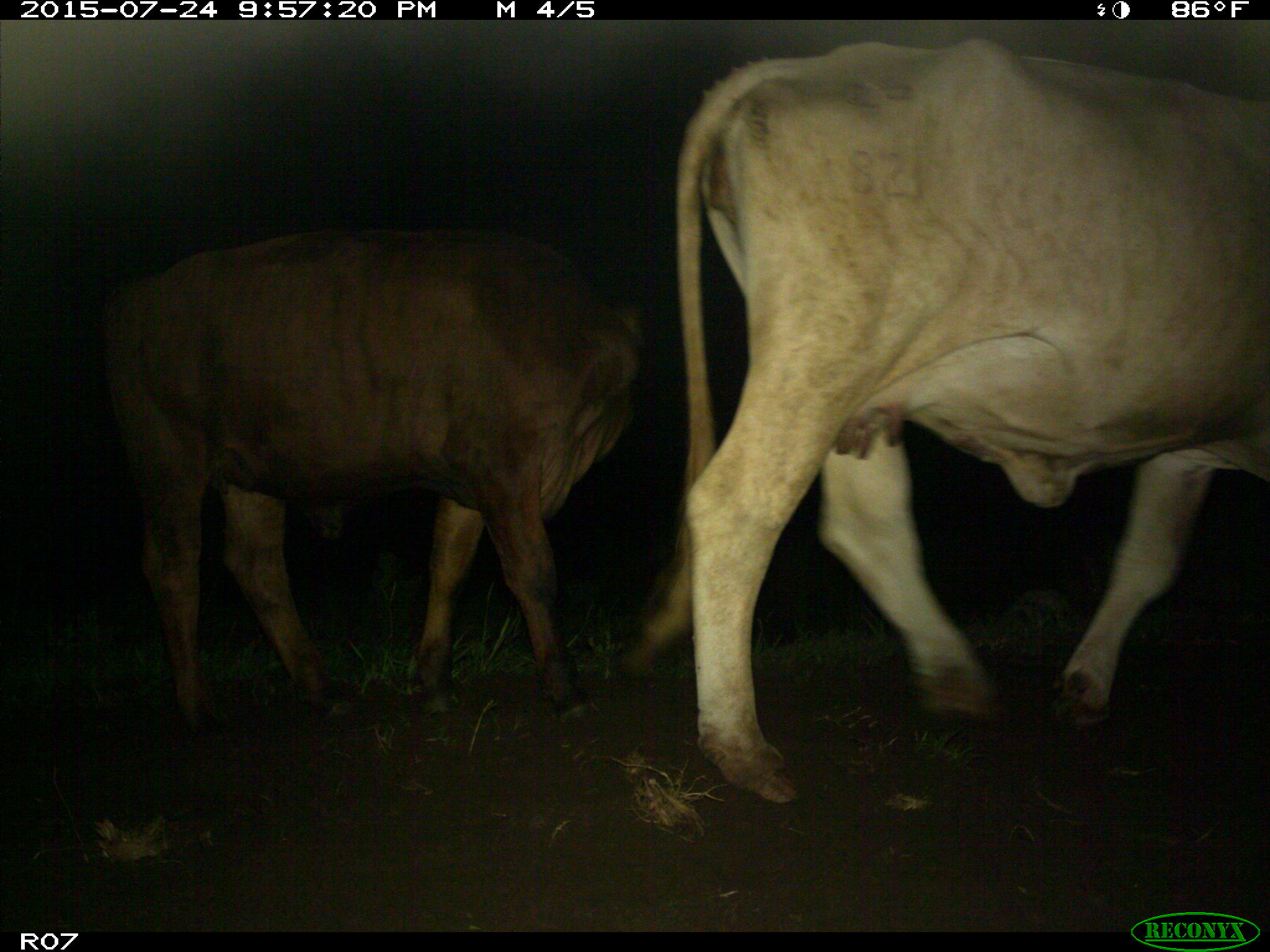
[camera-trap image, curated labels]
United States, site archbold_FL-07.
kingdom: Animalia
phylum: Chordata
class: Mammalia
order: Artiodactyla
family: Bovidae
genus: Bos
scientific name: Bos taurus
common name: domestic cow